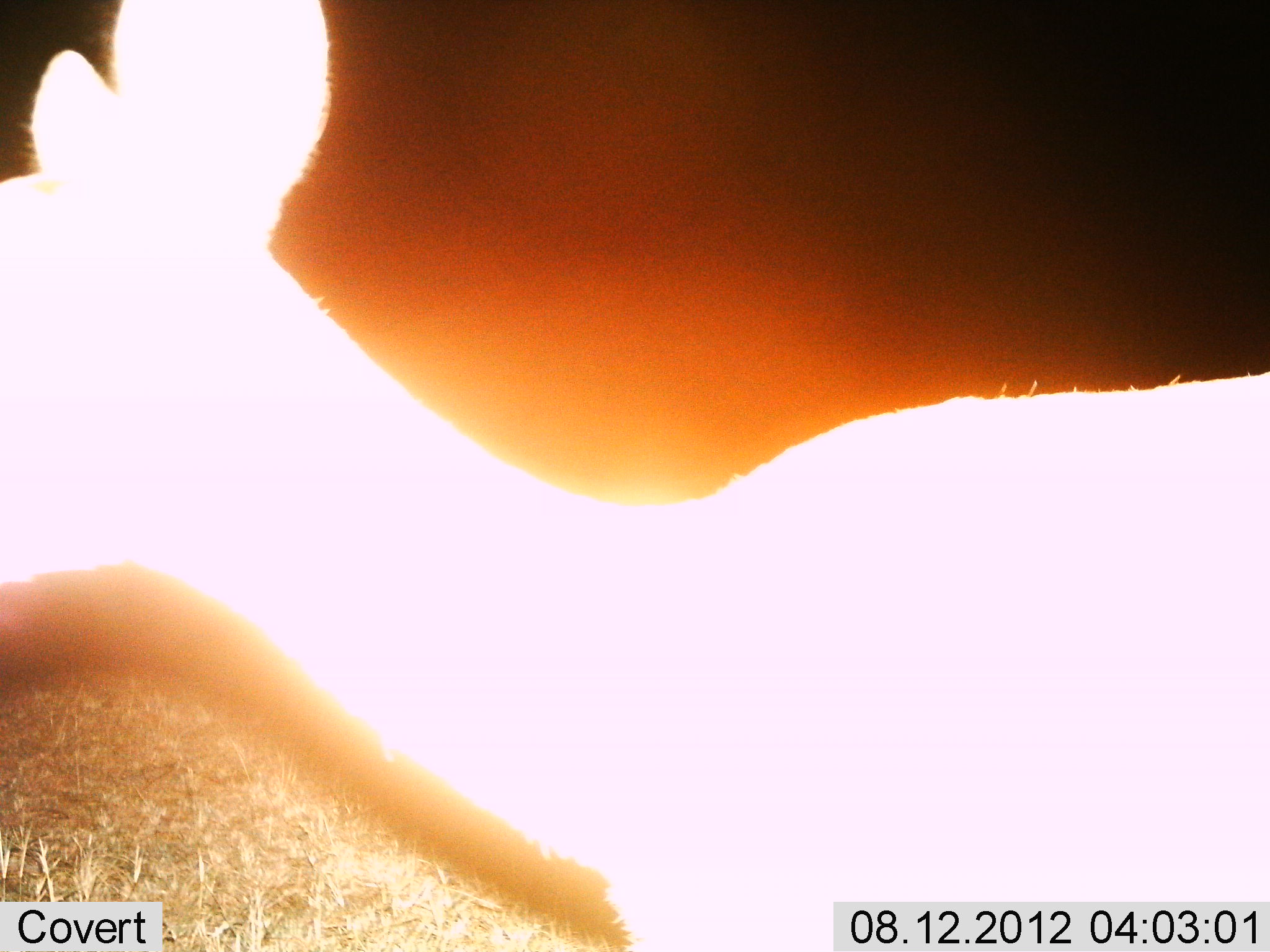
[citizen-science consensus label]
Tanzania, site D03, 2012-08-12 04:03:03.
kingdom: Animalia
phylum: Chordata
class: Mammalia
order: Artiodactyla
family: Bovidae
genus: Eudorcas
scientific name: Eudorcas thomsonii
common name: thomson's gazelle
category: gazellethomsons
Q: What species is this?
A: Gazellethomsons (thomson's gazelle) (Eudorcas thomsonii).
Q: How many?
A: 1.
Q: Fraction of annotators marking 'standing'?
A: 33%.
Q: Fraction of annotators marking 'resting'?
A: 0%.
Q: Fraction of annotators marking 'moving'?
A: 67%.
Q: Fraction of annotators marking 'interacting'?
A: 0%.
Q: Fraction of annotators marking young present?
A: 17%.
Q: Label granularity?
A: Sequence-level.